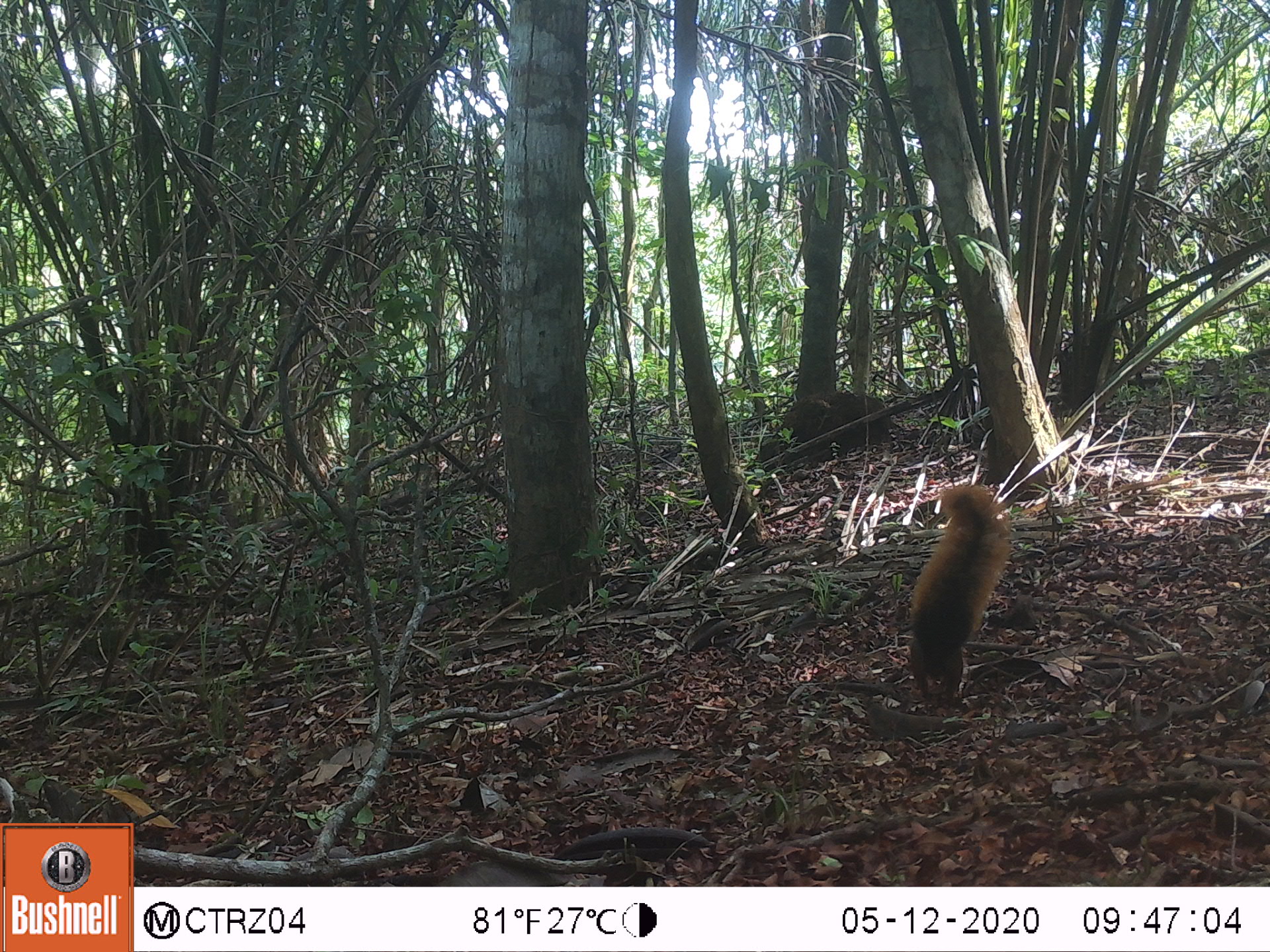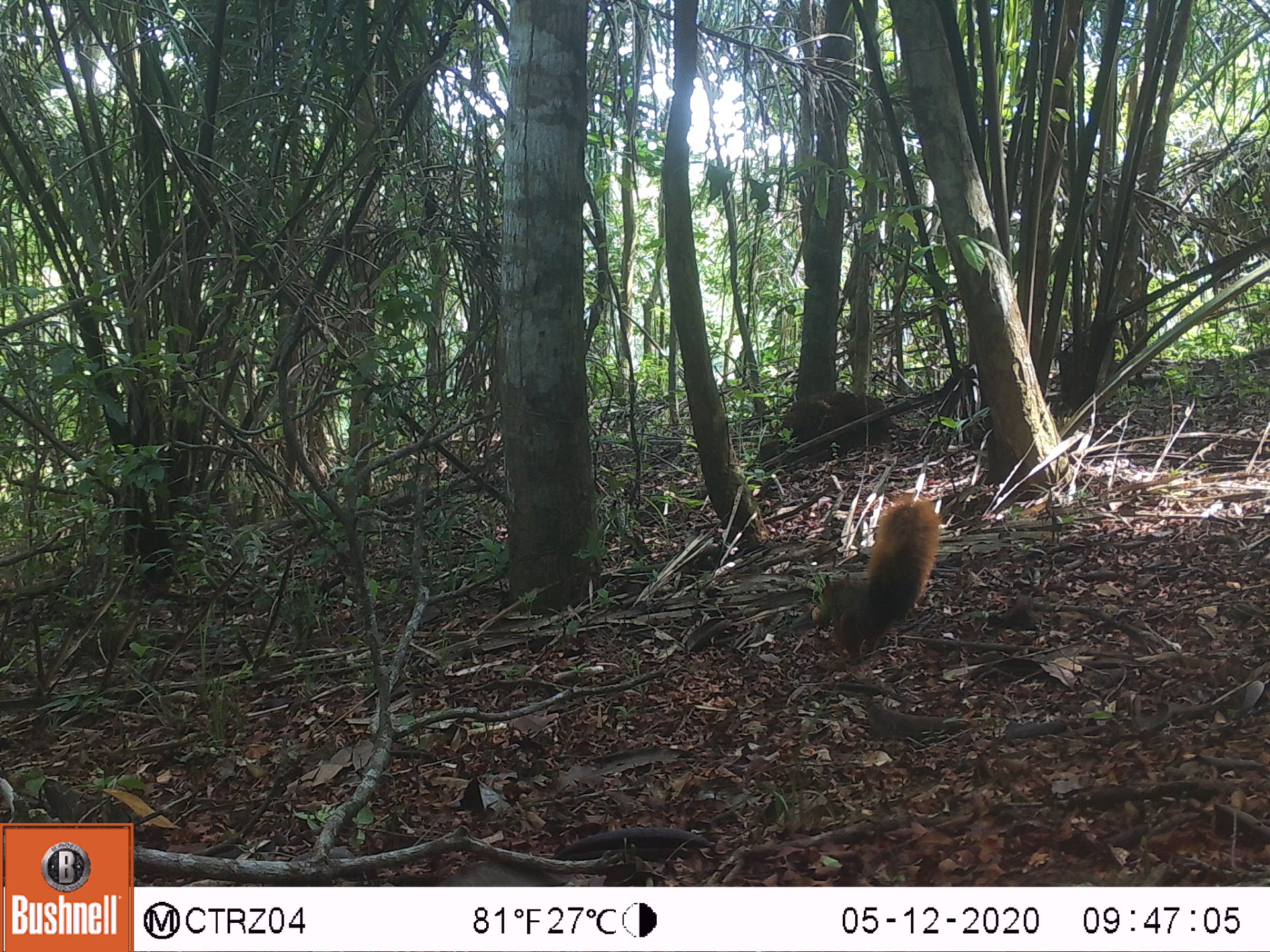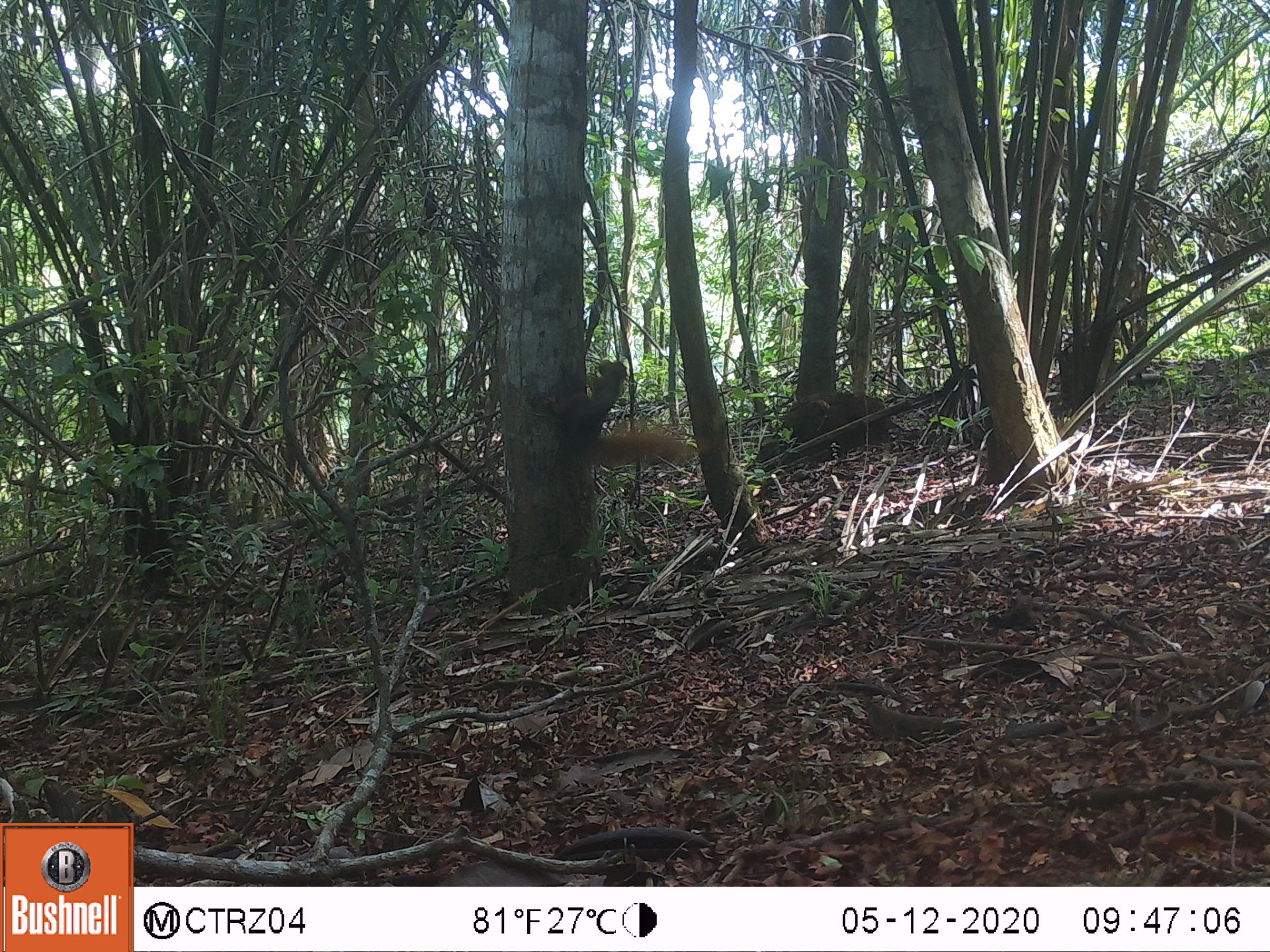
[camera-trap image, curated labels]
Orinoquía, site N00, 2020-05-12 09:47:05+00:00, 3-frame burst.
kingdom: Animalia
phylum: Chordata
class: Mammalia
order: Rodentia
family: Sciuridae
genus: Sciurus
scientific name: Sciurus igniventris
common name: northern amazon red squirrel